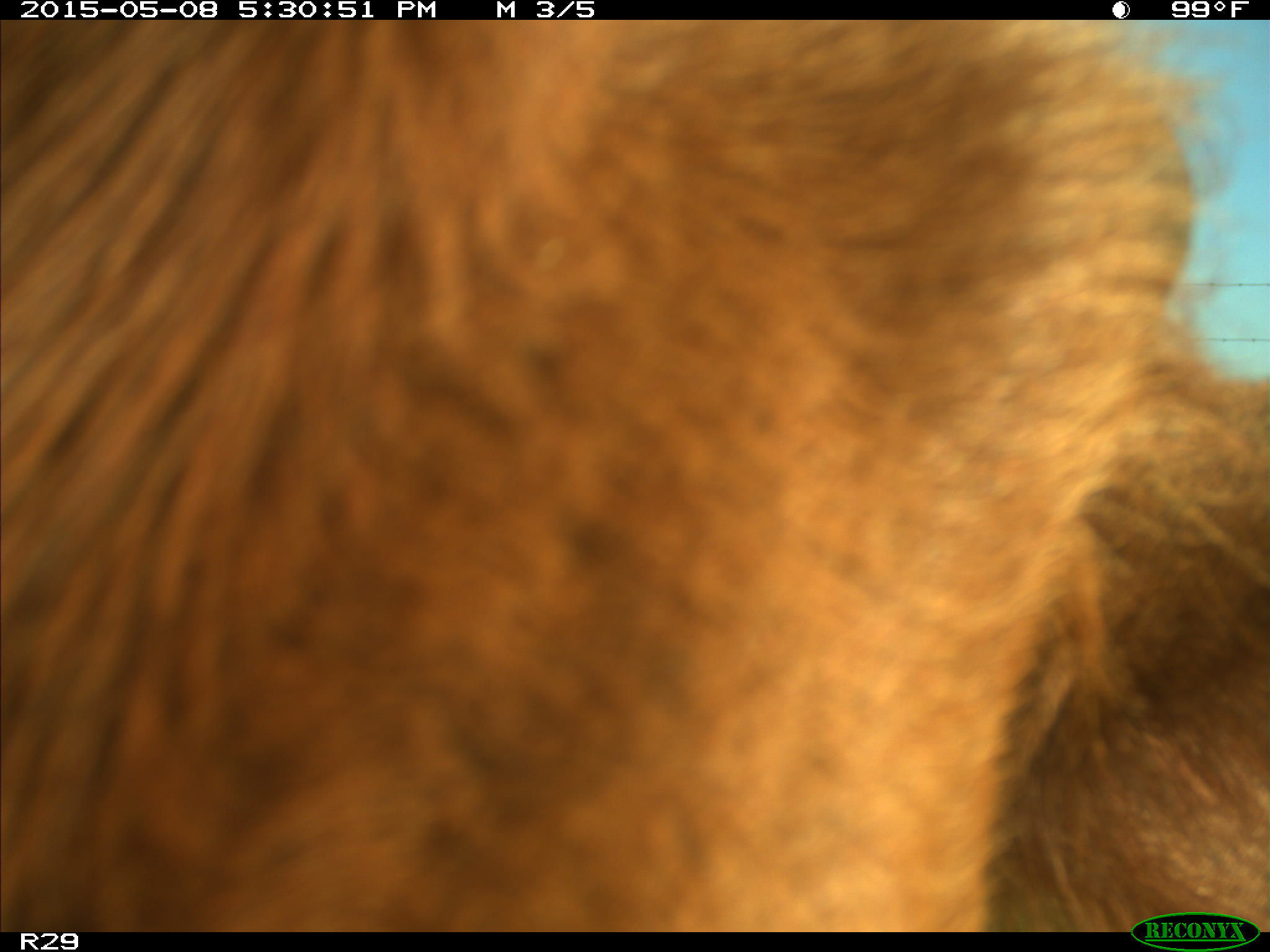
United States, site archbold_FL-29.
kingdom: Animalia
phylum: Chordata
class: Mammalia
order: Artiodactyla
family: Bovidae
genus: Bos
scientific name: Bos taurus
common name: domestic cow